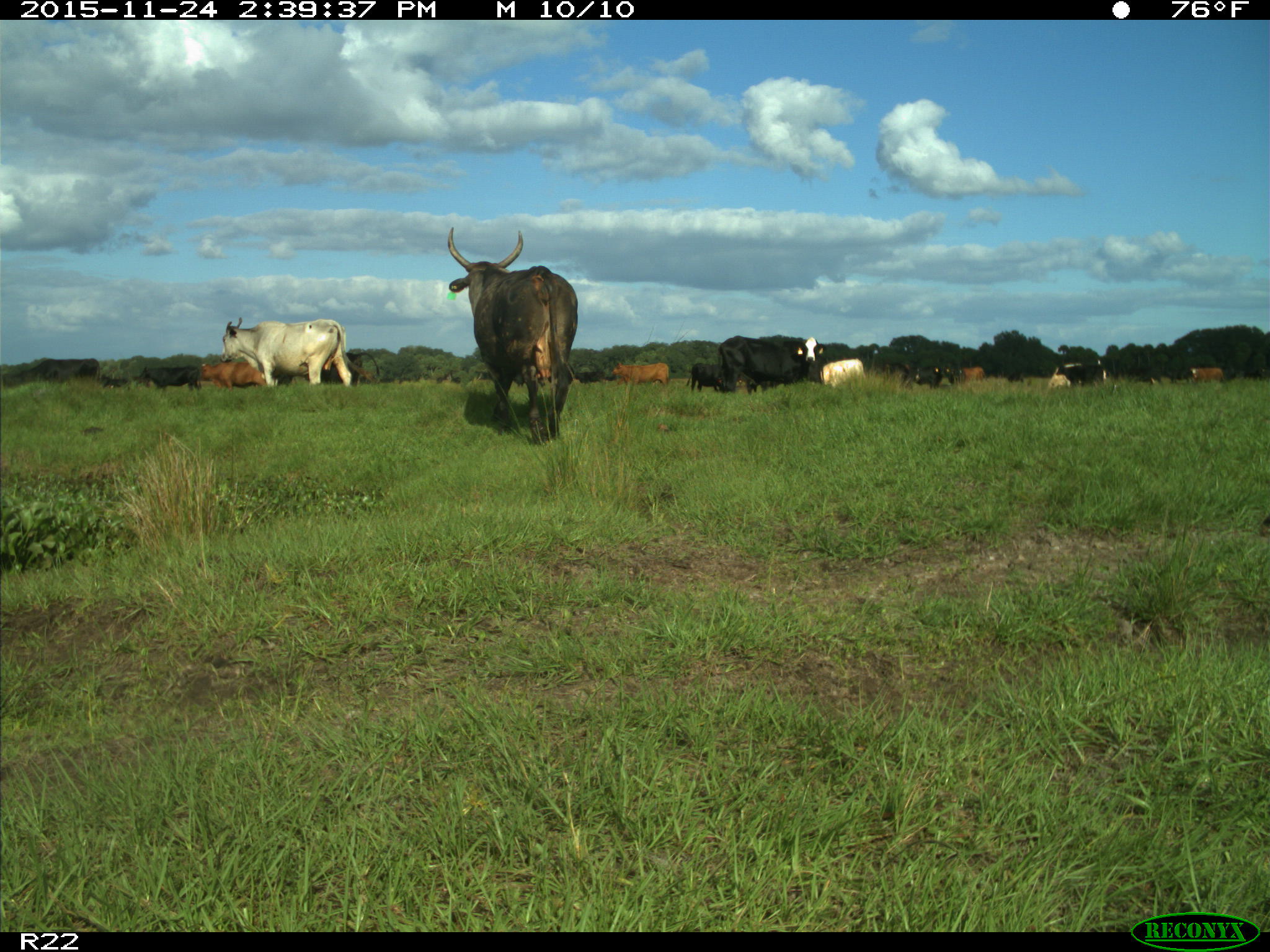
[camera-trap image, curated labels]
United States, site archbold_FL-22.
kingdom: Animalia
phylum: Chordata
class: Mammalia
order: Artiodactyla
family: Bovidae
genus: Bos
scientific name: Bos taurus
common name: domestic cow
Bos taurus (domestic cow).